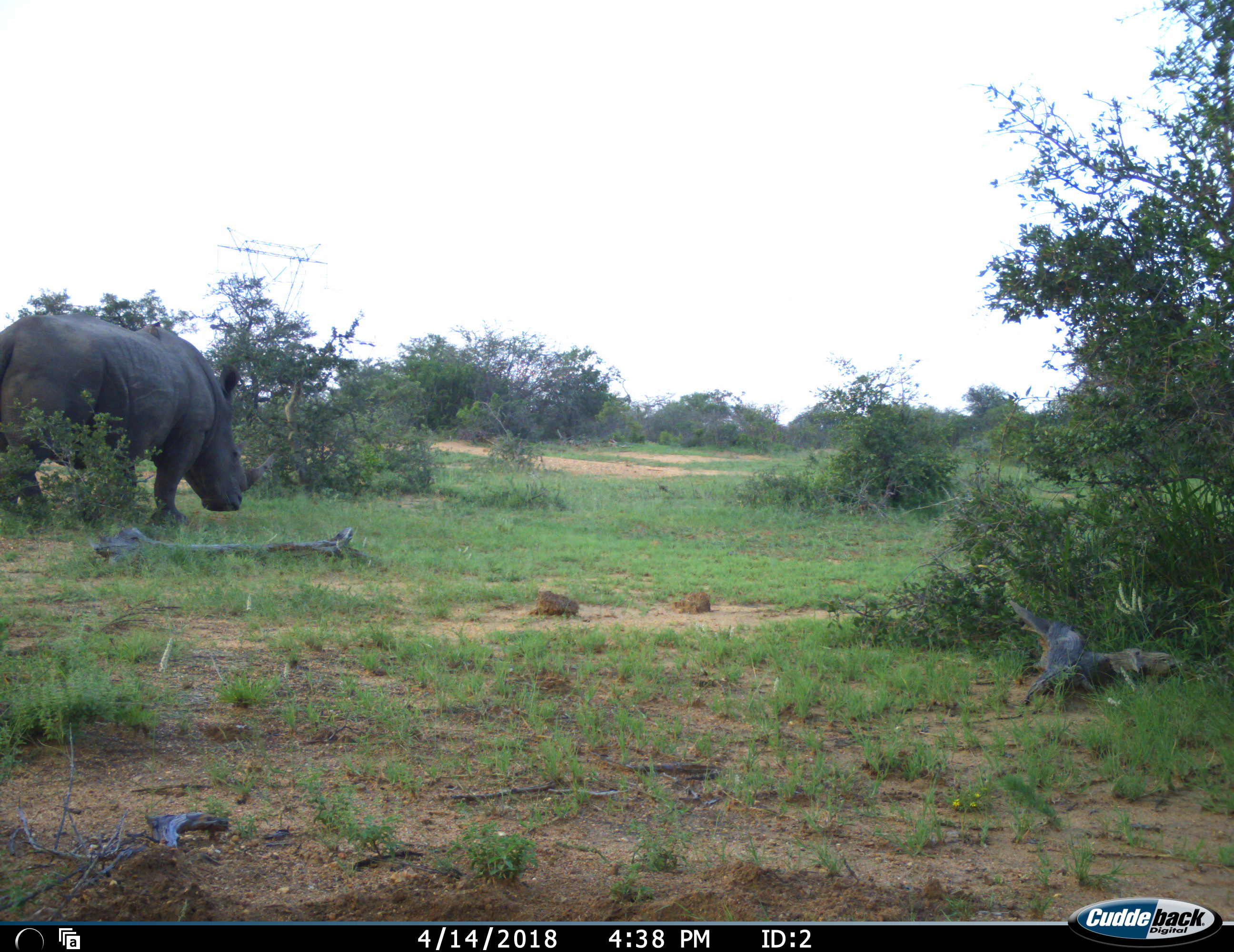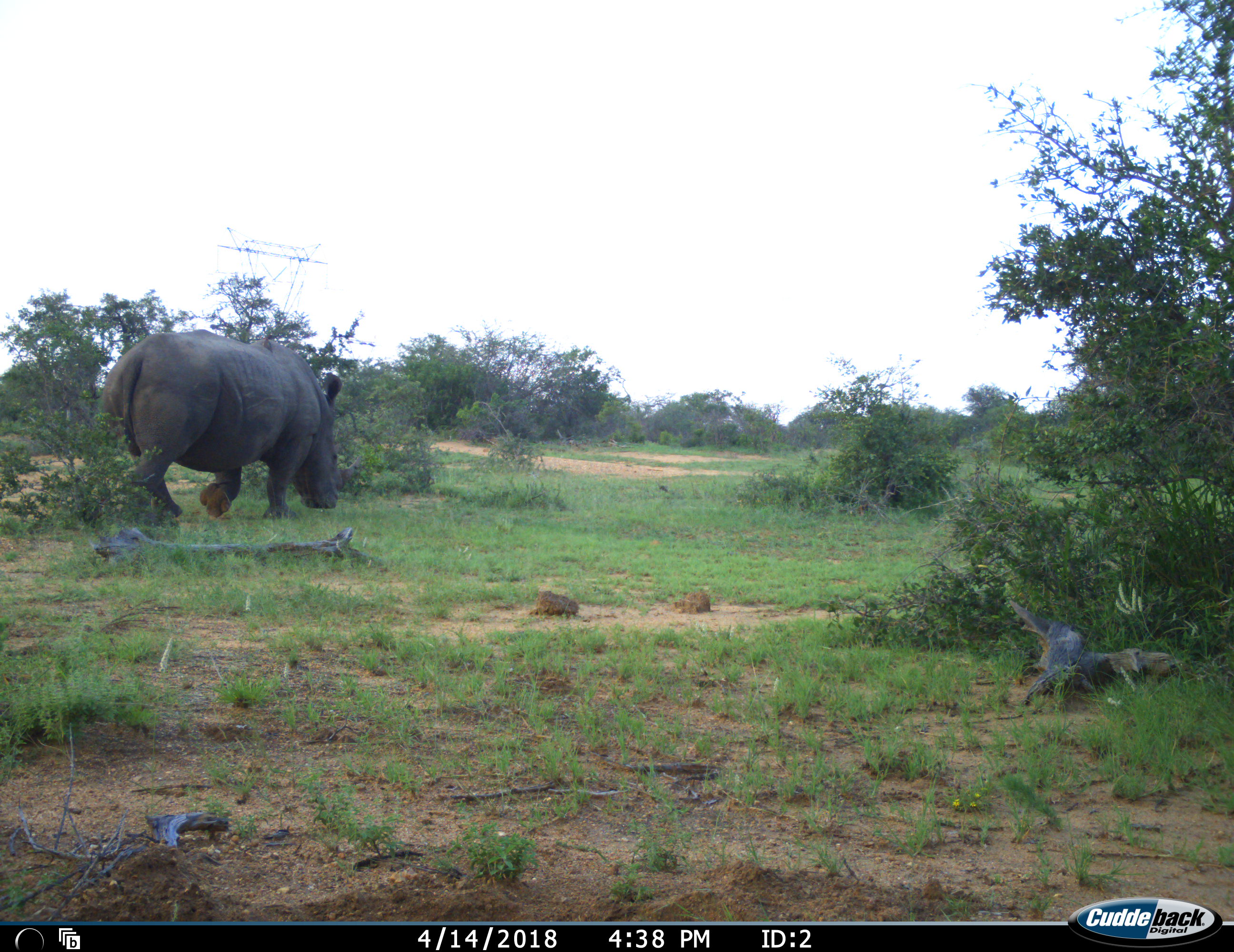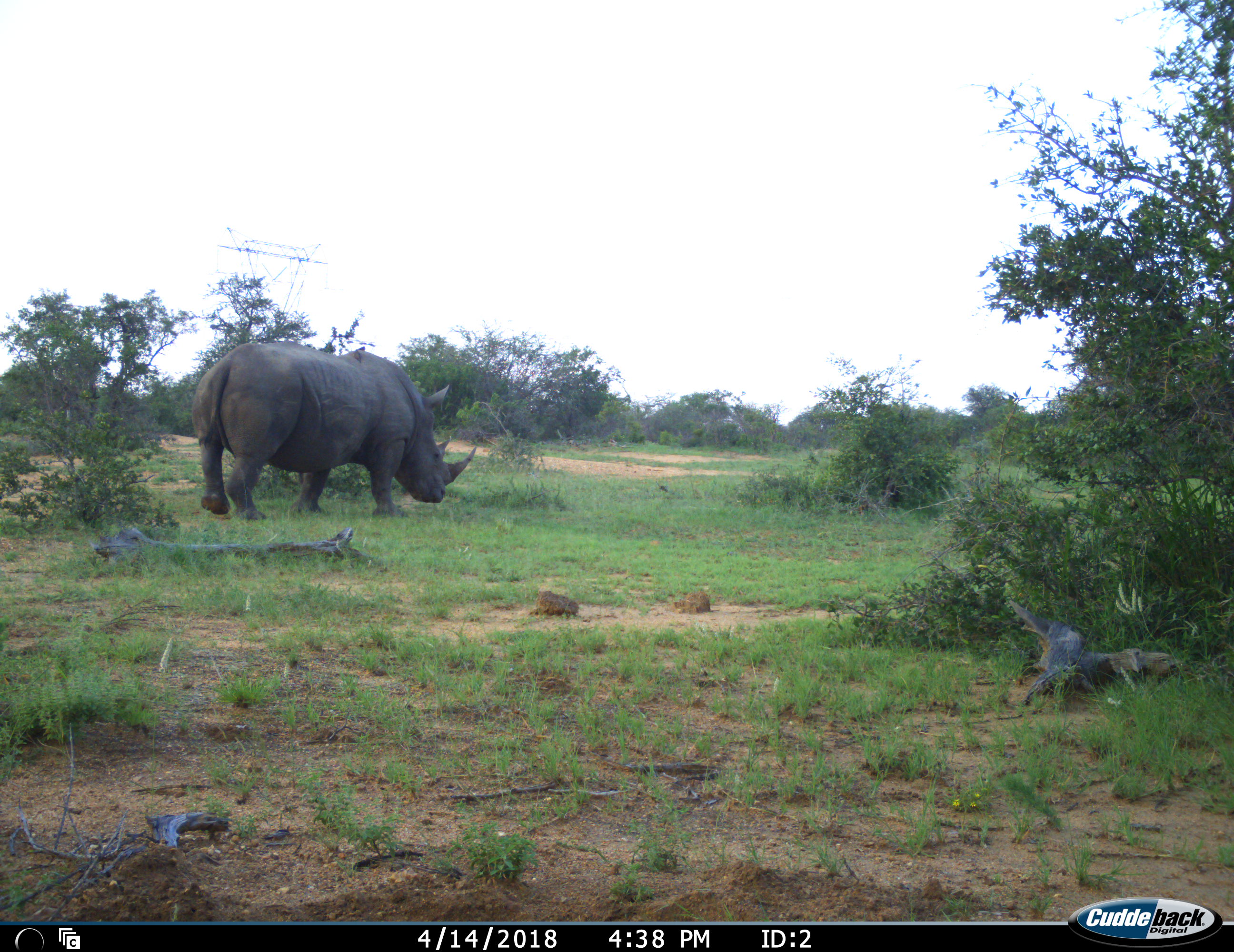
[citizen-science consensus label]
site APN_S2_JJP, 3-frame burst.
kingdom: Animalia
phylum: Chordata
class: Mammalia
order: Perissodactyla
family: Rhinocerotidae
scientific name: Rhinocerotidae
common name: unknown rhinoceros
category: rhinocerosunknown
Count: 1.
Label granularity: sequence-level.